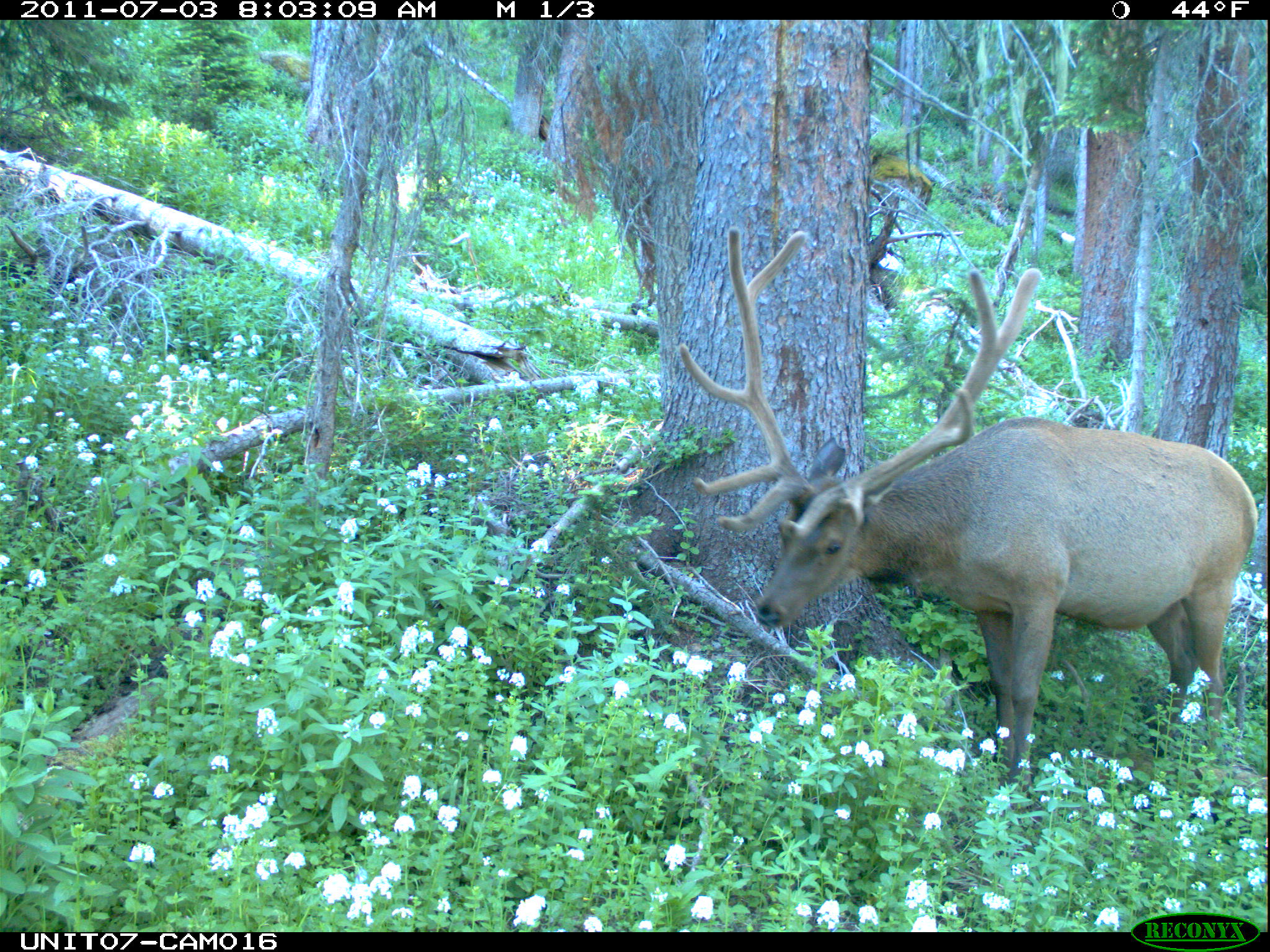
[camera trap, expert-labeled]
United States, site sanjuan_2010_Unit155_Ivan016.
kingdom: Animalia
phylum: Chordata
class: Mammalia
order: Artiodactyla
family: Cervidae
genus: Cervus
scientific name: Cervus elaphus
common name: red deer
Cervus elaphus (red deer).